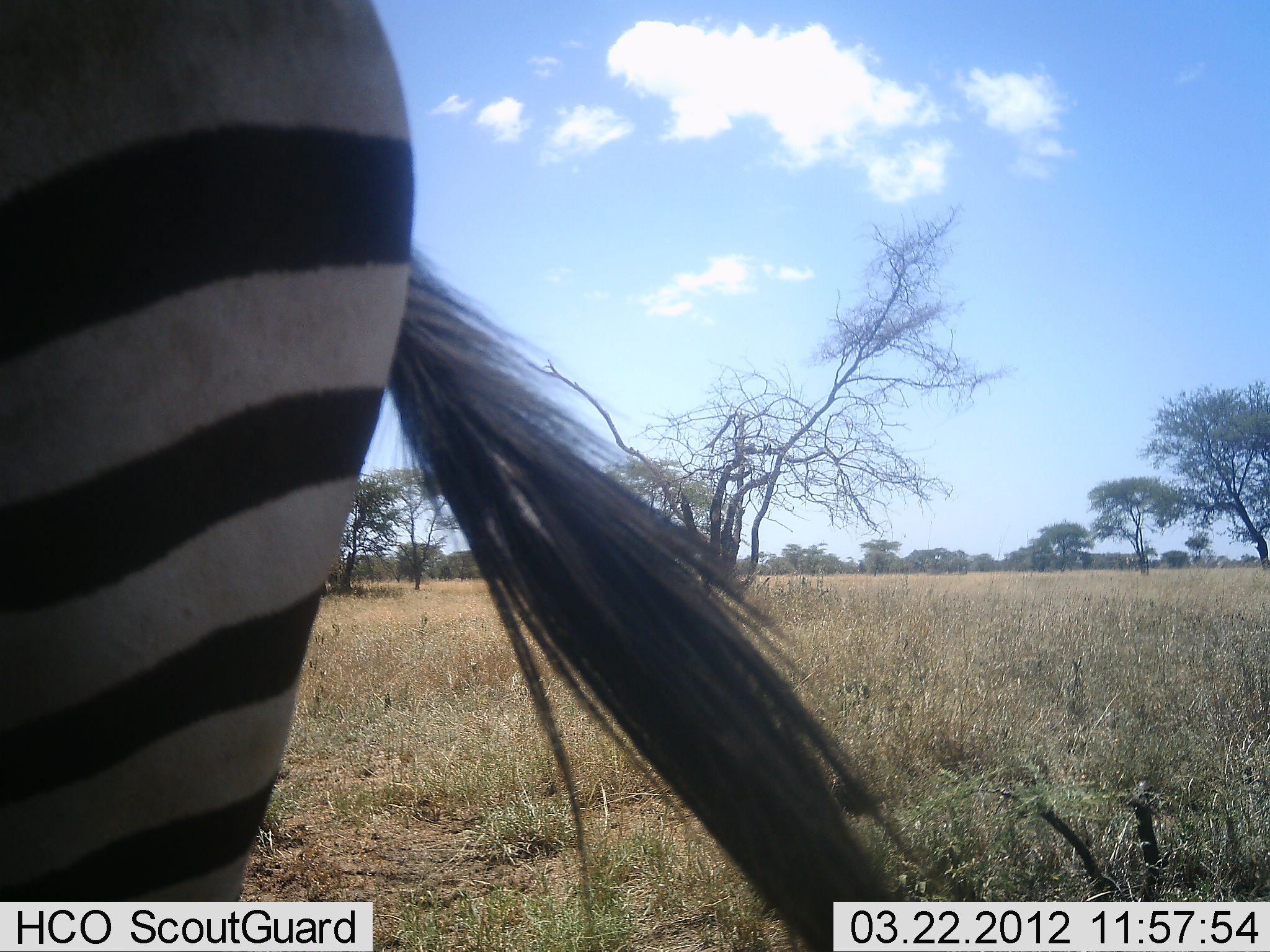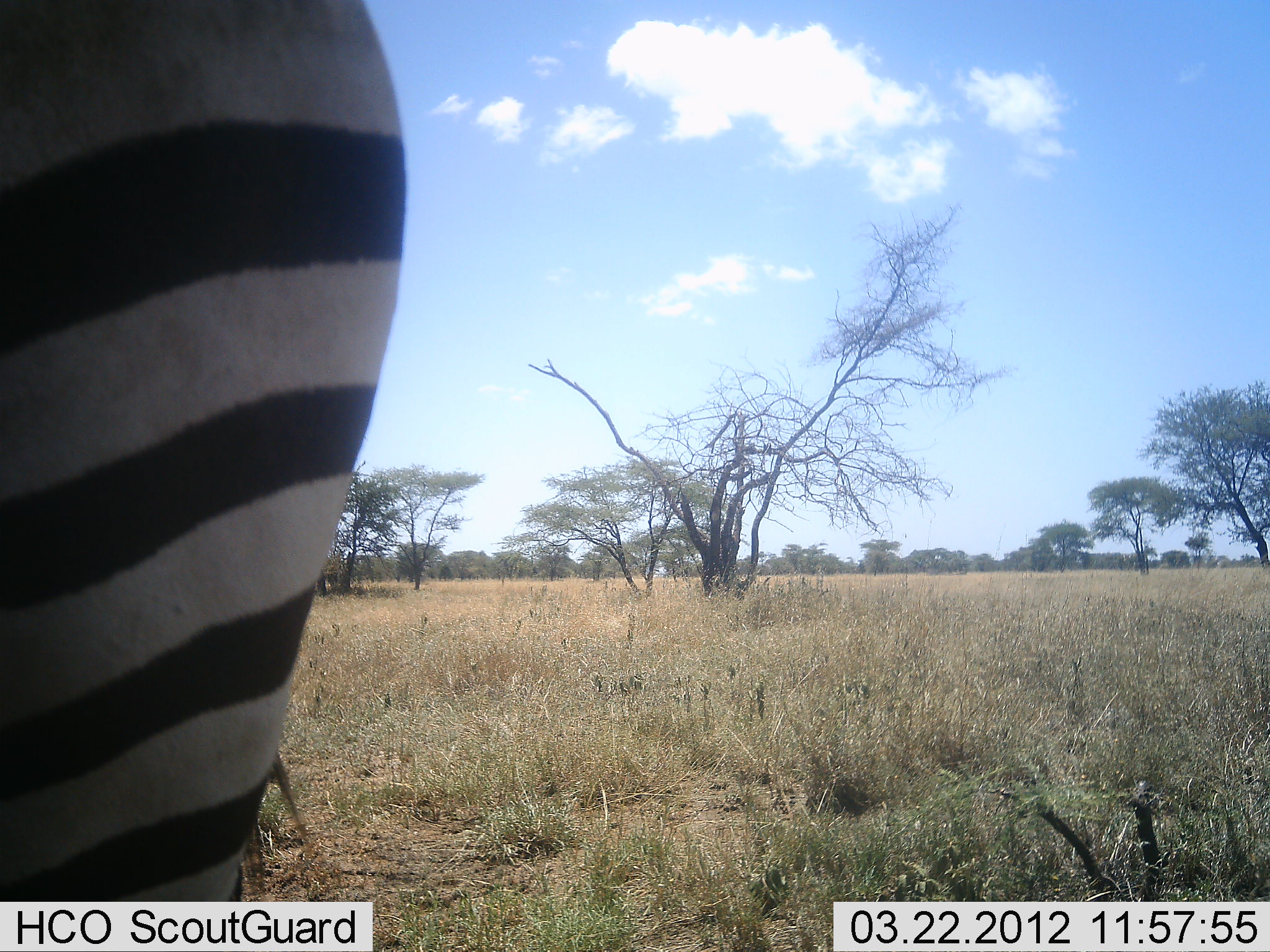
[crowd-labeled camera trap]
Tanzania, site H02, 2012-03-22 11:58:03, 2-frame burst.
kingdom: Animalia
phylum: Chordata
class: Mammalia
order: Perissodactyla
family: Equidae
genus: Equus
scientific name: Equus quagga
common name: plains zebra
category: zebra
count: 1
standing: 93%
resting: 0%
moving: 0%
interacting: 0%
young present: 0%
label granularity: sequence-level